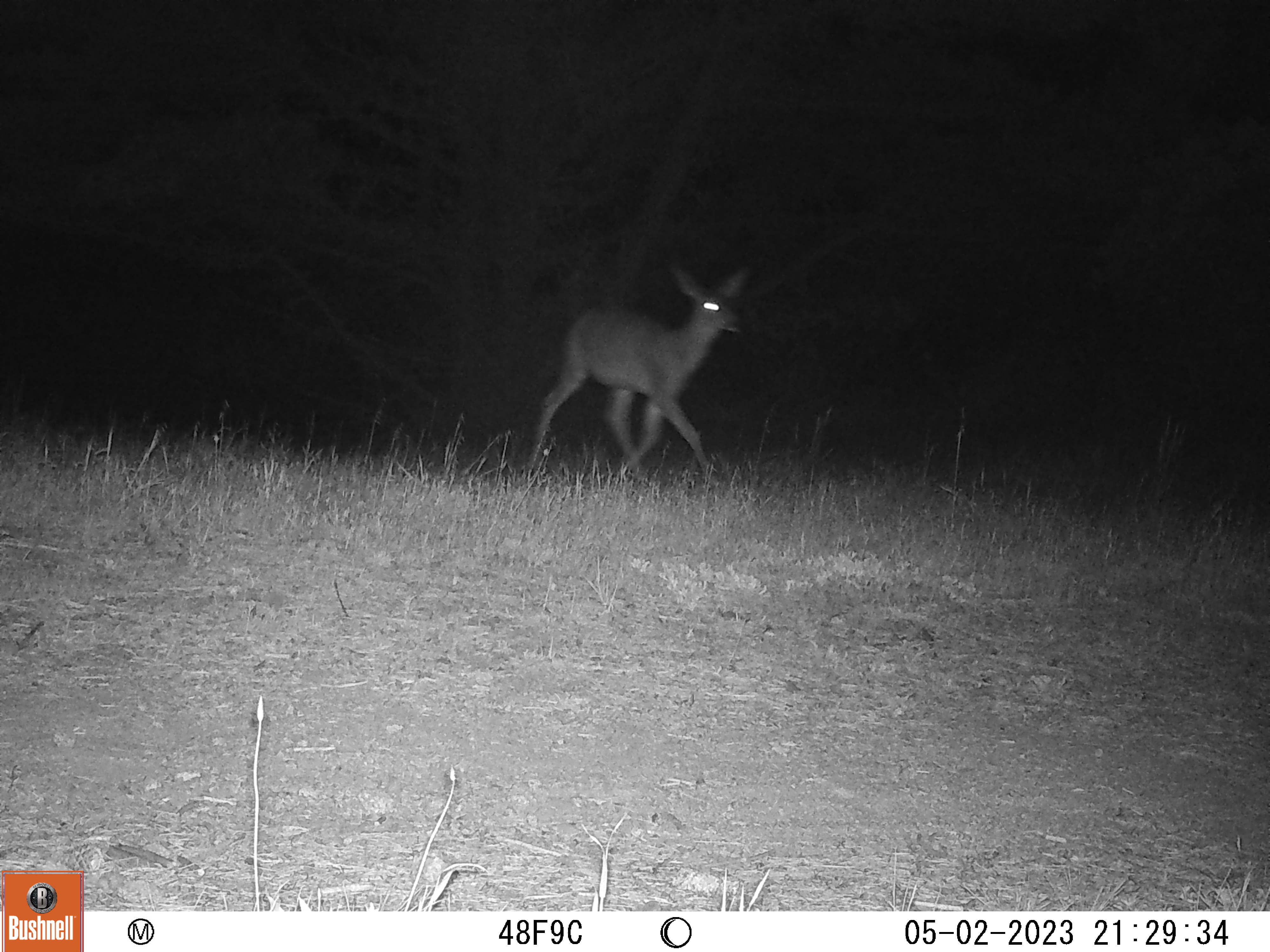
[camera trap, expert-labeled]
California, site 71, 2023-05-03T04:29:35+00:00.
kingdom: Animalia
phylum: Chordata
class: Mammalia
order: Artiodactyla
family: Cervidae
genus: Odocoileus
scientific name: Odocoileus hemionus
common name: mule deer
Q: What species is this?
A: Mule deer (Odocoileus hemionus).